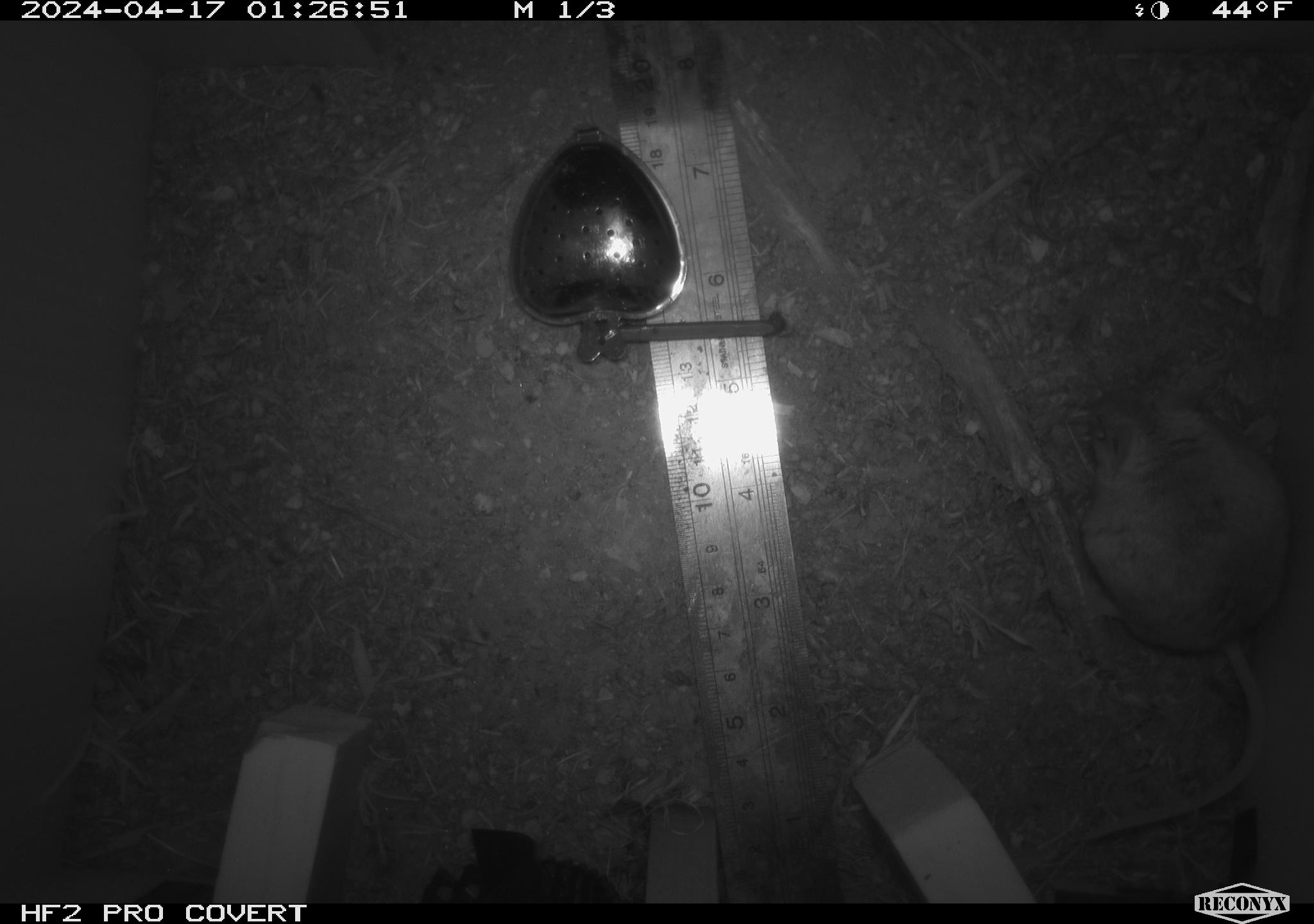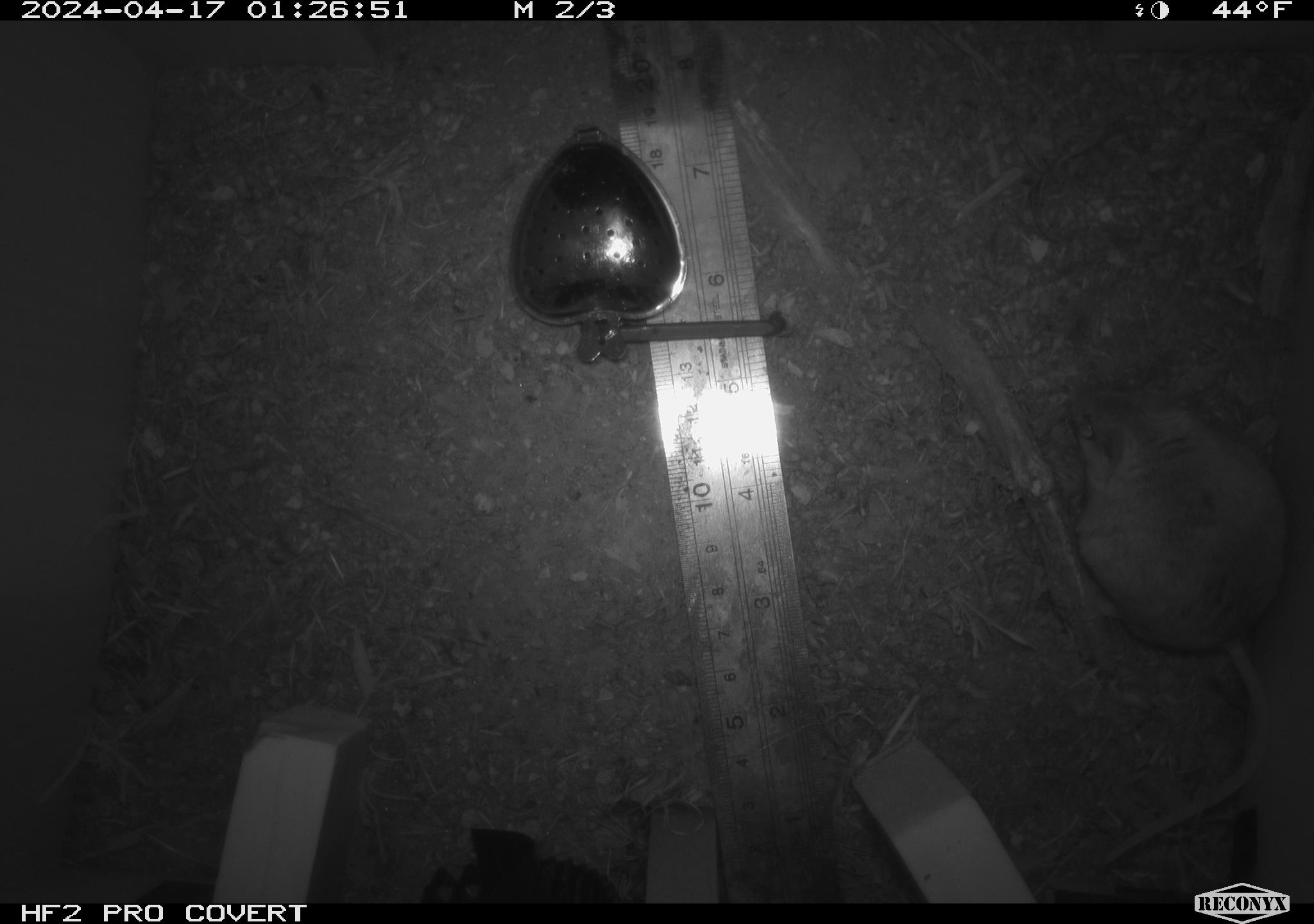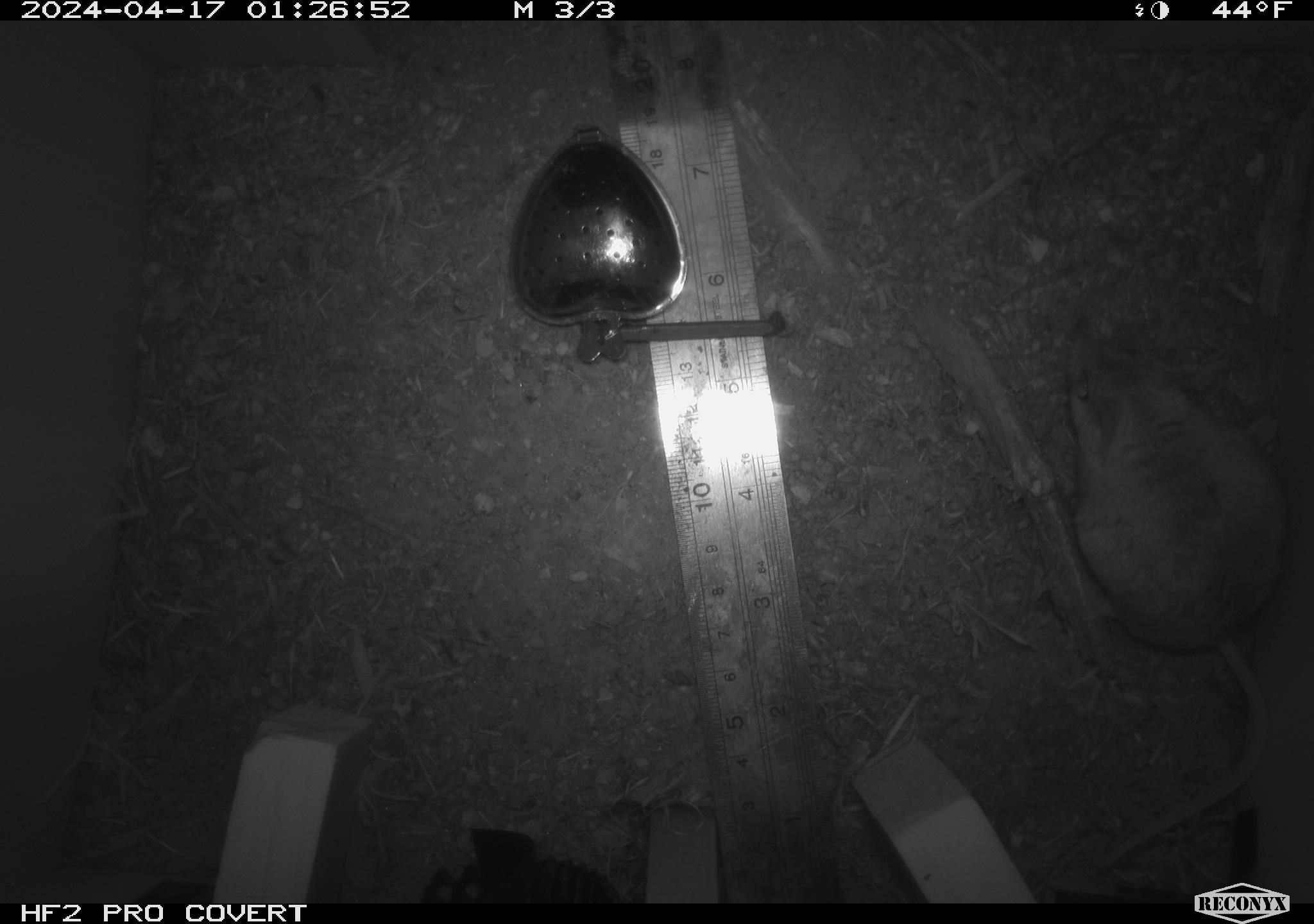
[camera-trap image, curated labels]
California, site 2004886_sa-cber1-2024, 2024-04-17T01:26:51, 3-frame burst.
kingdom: Animalia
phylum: Chordata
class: Mammalia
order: Rodentia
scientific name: Rodentia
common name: mouse species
Mouse species (Rodentia).